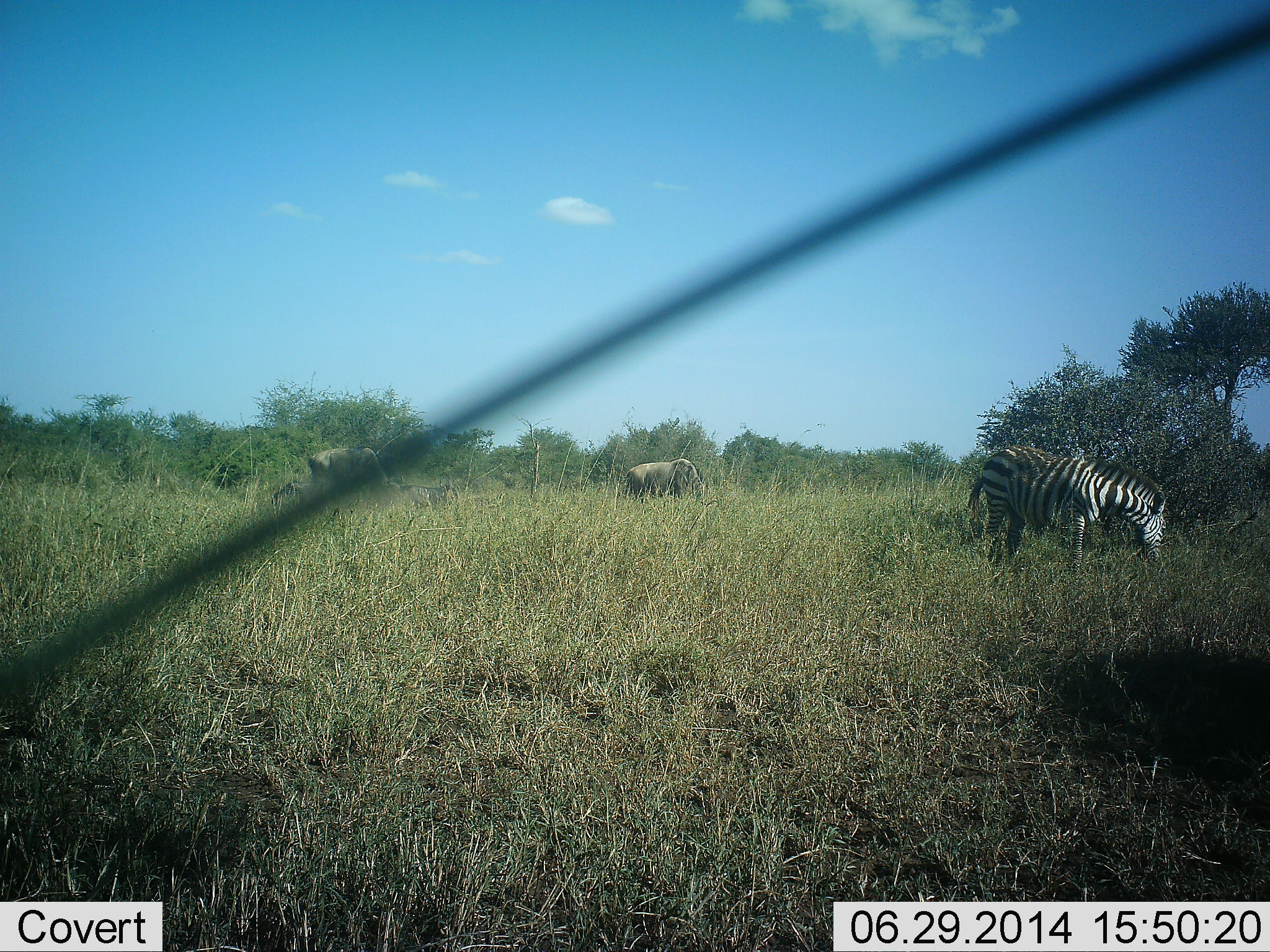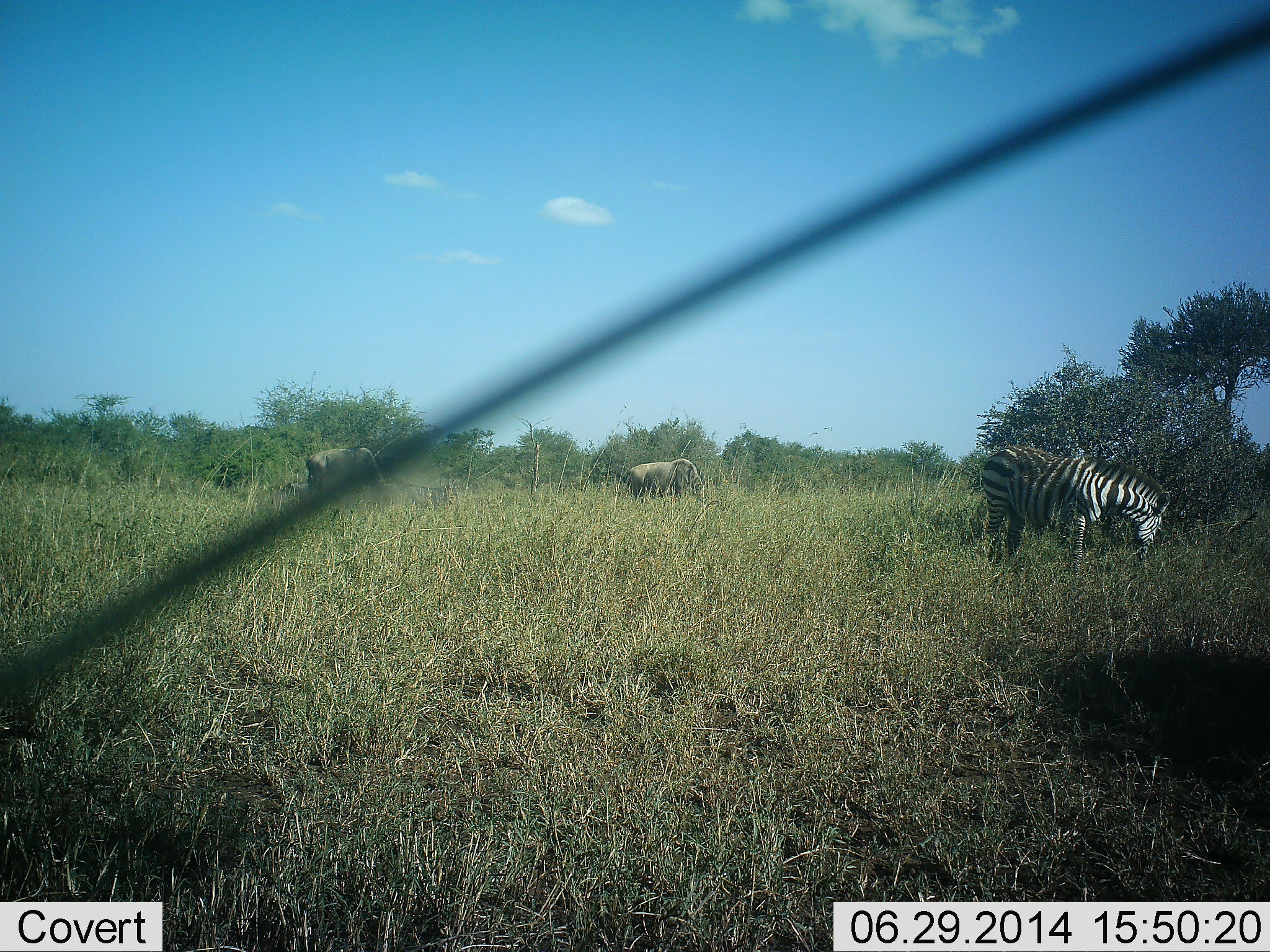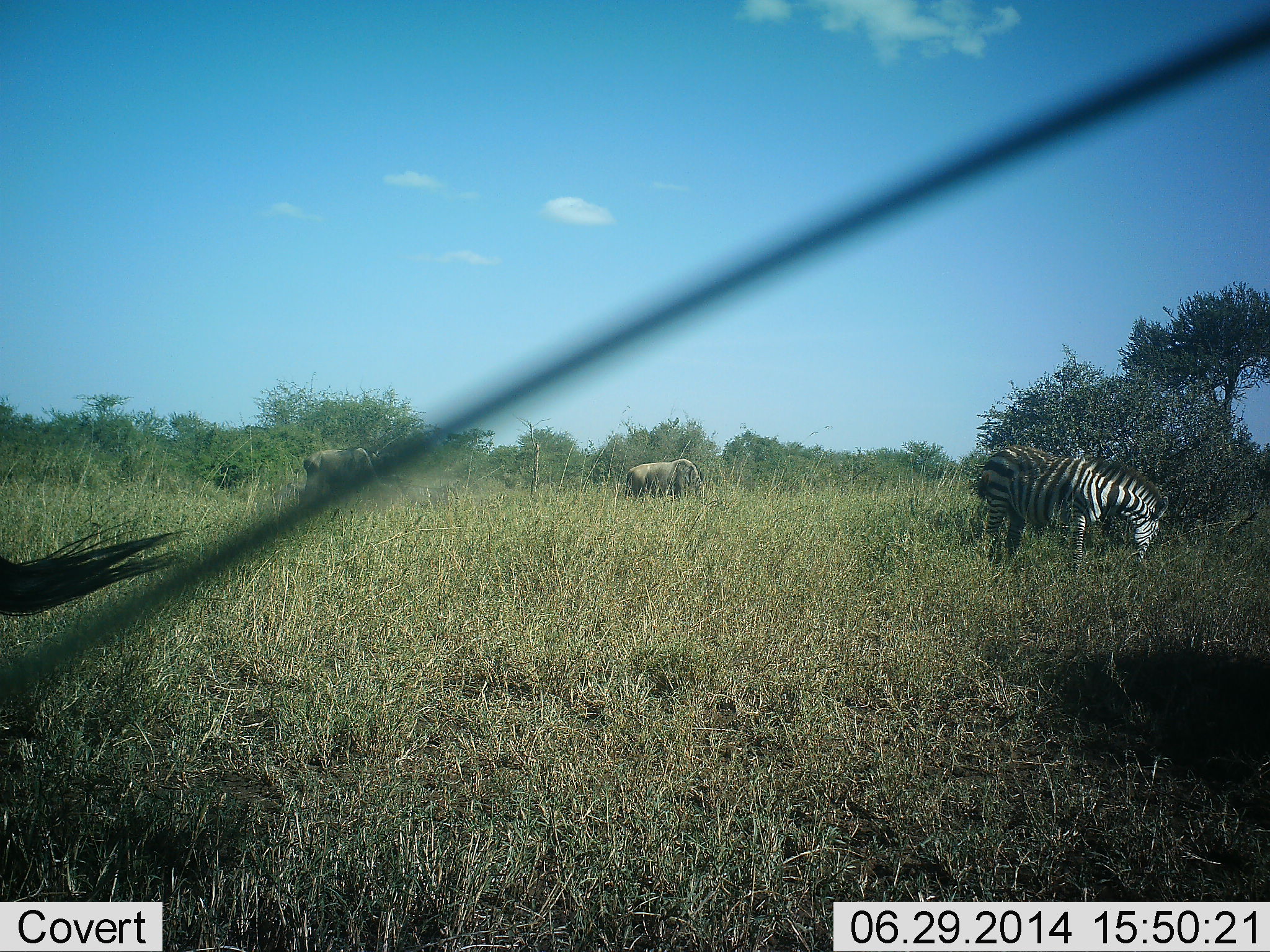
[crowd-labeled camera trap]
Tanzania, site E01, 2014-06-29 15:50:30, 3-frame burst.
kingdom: Animalia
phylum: Chordata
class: Mammalia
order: Proboscidea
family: Elephantidae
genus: Loxodonta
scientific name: Loxodonta africana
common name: african bush elephant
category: elephant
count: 2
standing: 60%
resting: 10%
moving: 40%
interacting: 0%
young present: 10%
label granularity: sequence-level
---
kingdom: Animalia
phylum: Chordata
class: Mammalia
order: Perissodactyla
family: Equidae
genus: Equus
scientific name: Equus quagga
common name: plains zebra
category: zebra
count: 2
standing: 43%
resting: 7%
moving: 0%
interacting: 0%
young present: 0%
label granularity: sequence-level